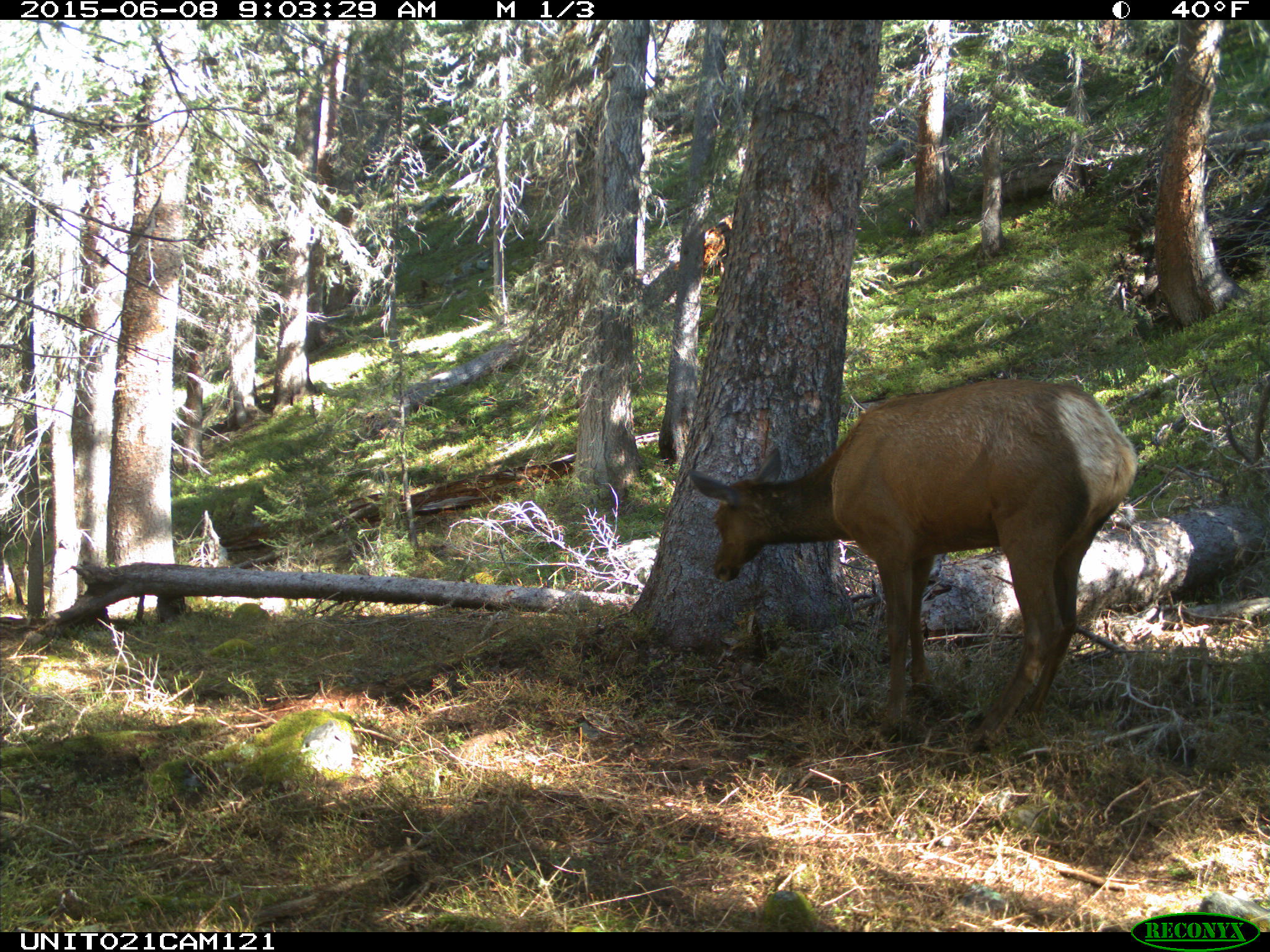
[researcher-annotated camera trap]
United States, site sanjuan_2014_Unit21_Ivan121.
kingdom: Animalia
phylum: Chordata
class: Mammalia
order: Artiodactyla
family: Cervidae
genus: Cervus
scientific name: Cervus elaphus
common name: red deer